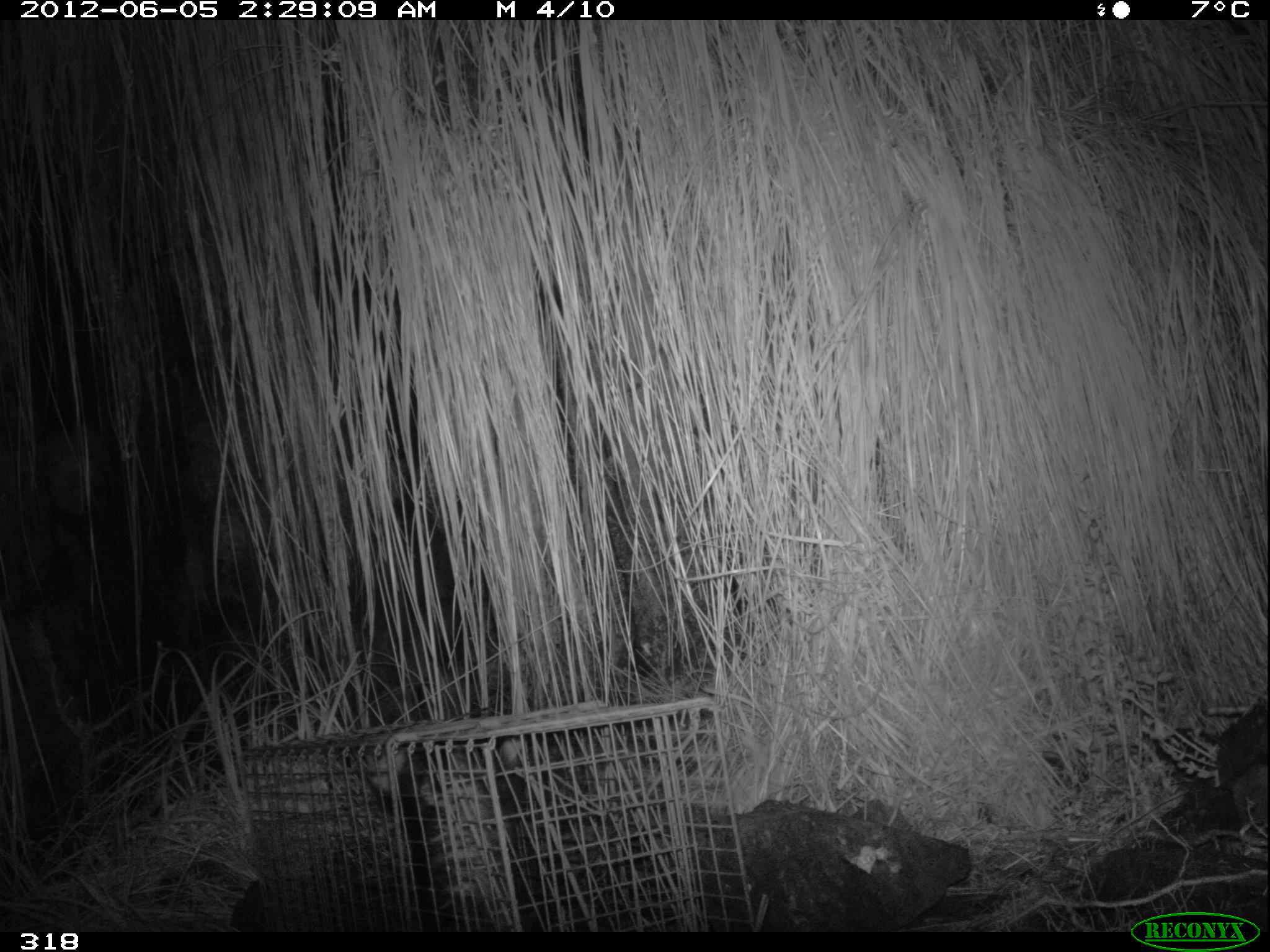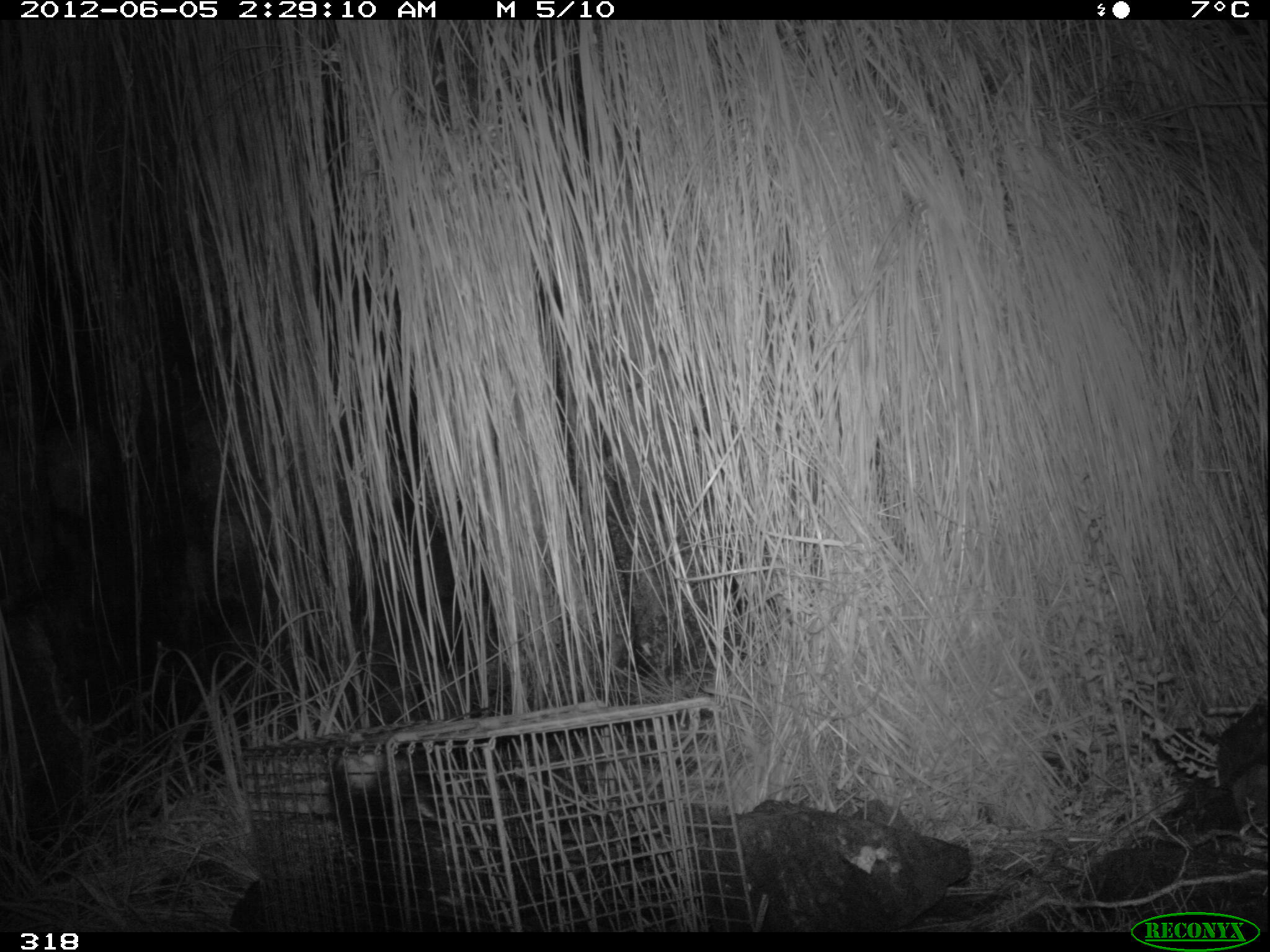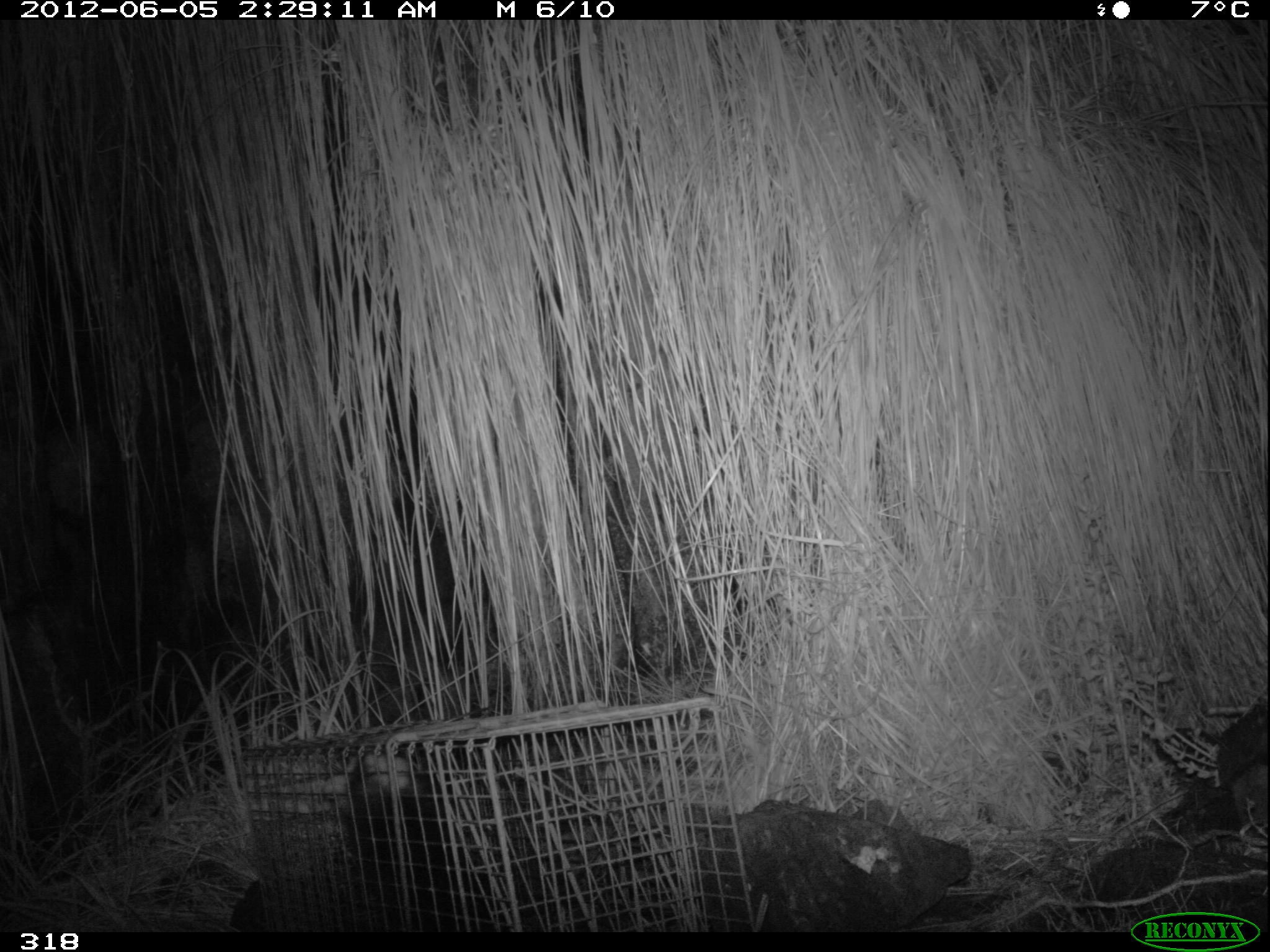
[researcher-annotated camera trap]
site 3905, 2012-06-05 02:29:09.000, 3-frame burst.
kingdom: Animalia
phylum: Chordata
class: Mammalia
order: Didelphimorphia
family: Didelphidae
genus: Didelphis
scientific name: Didelphis pernigra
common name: andean white-eared opossum